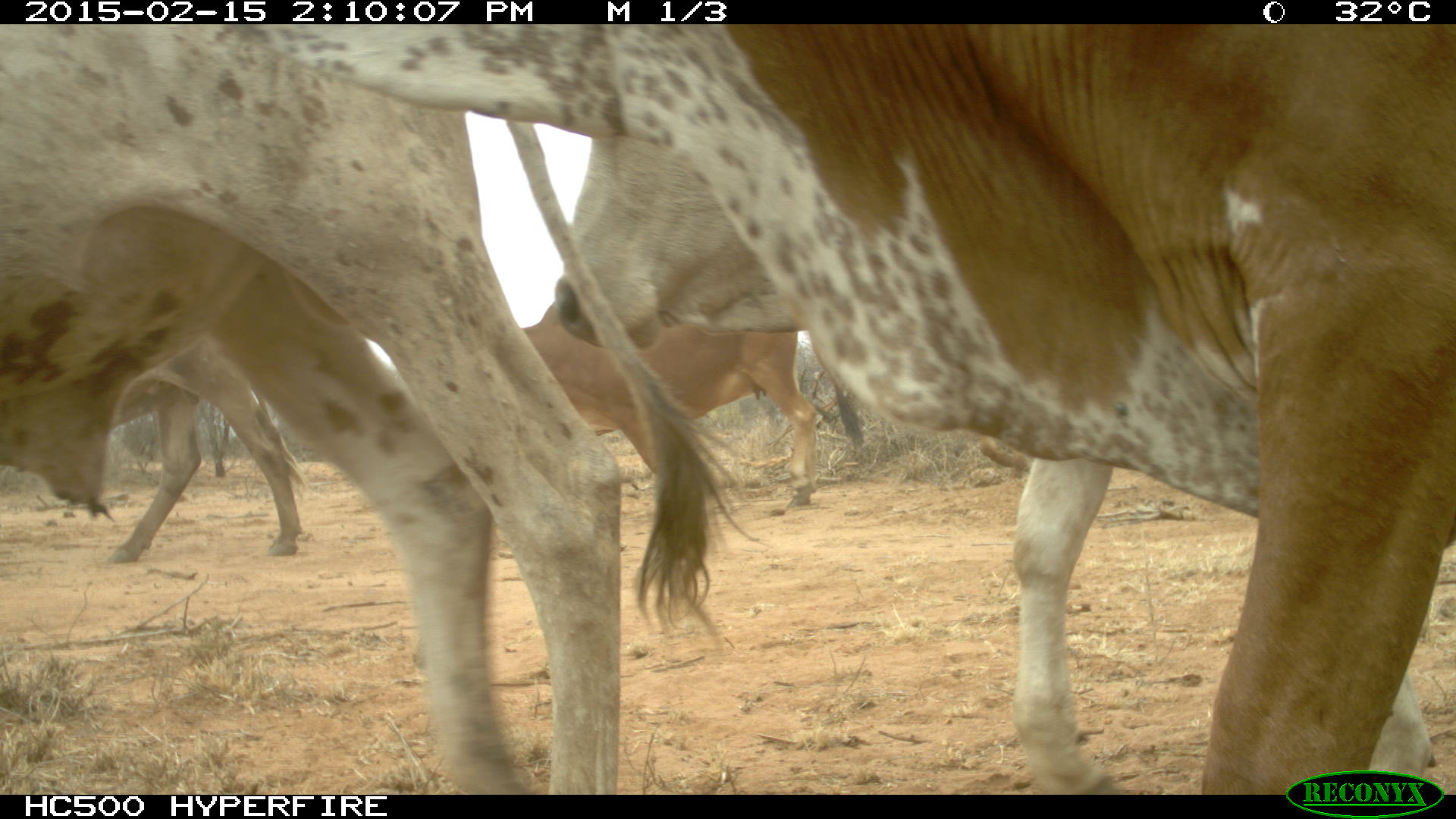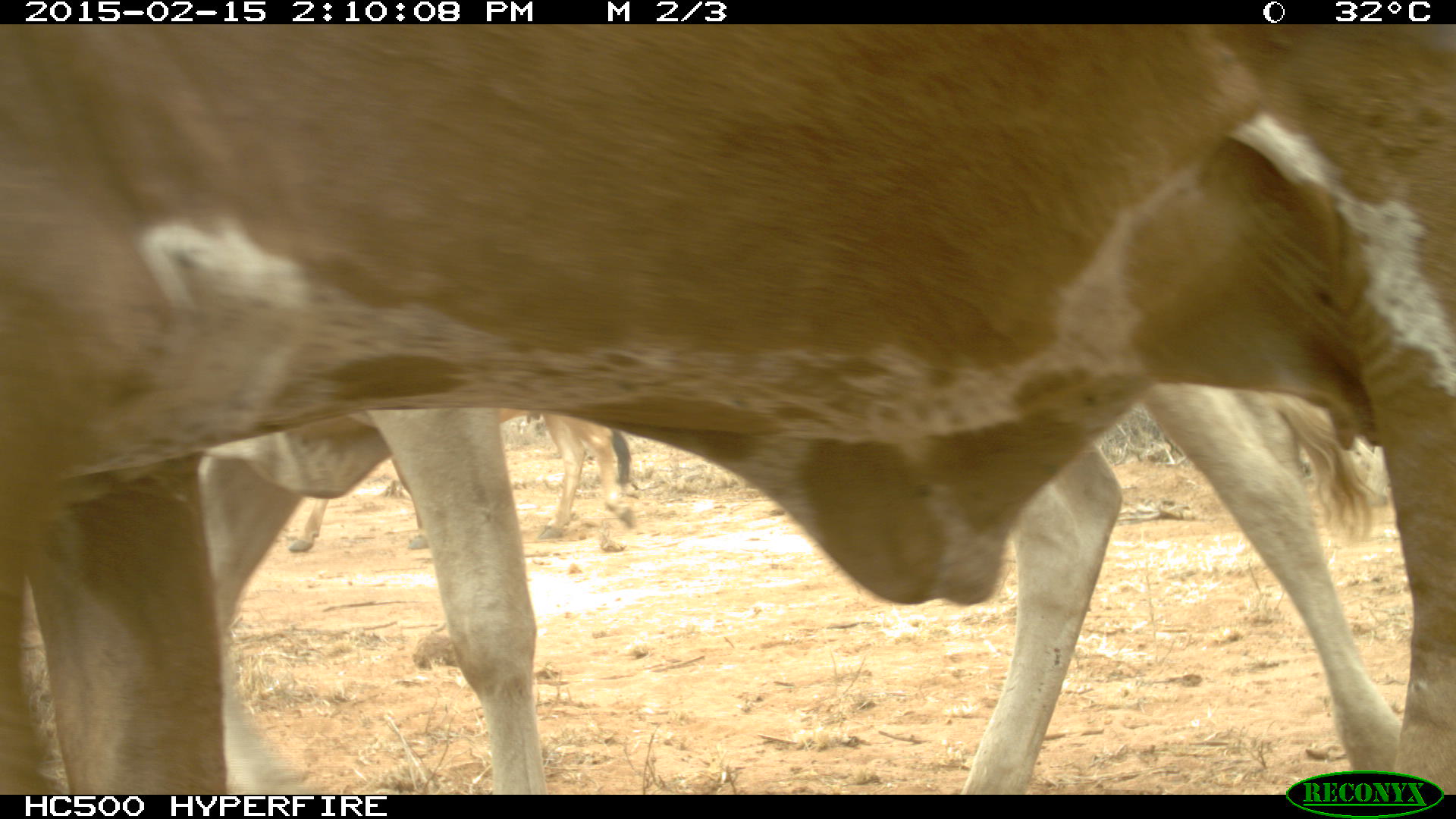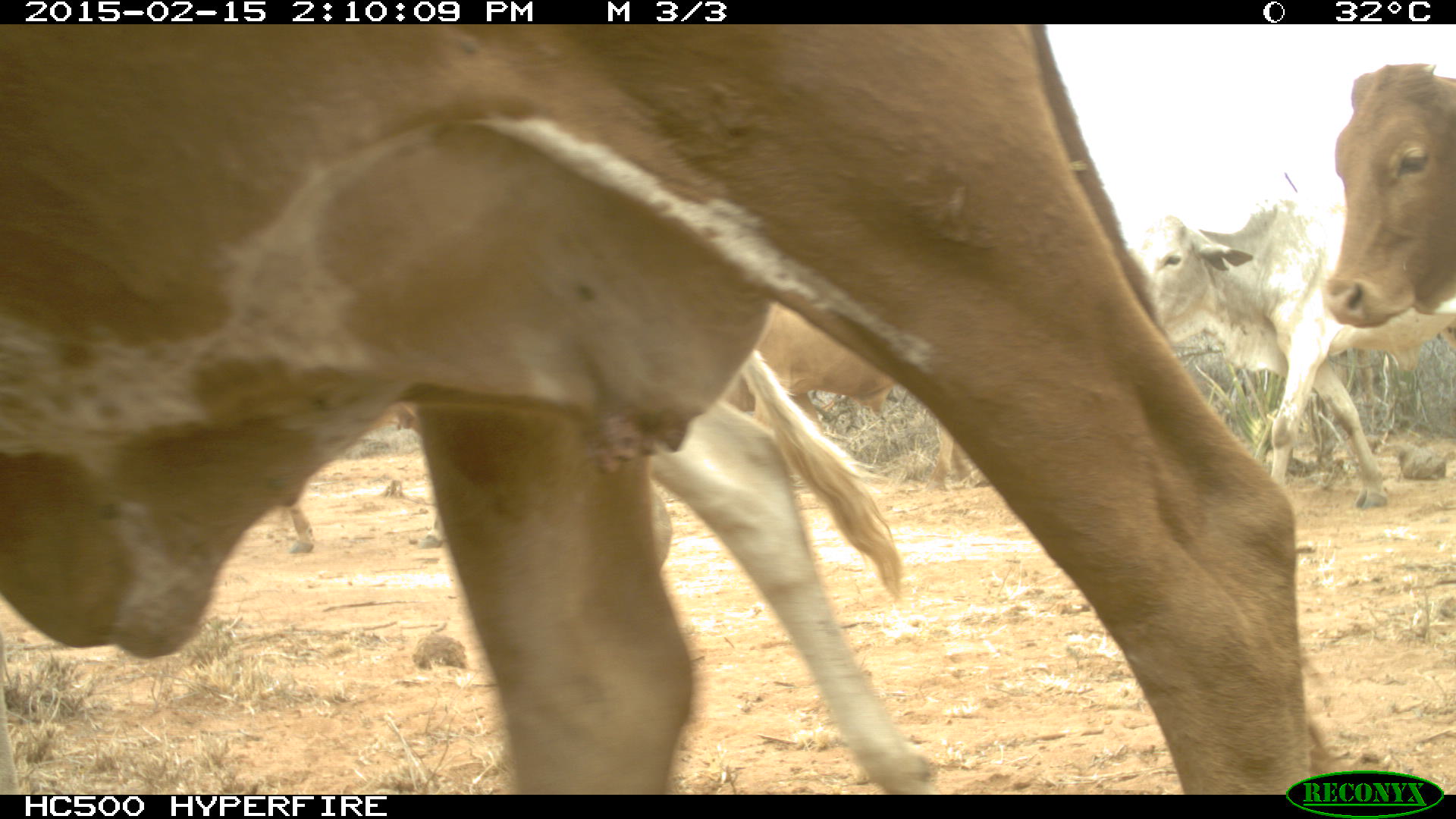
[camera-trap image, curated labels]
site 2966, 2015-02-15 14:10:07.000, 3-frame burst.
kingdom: Animalia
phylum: Chordata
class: Mammalia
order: Artiodactyla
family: Bovidae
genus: Bos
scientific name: Bos taurus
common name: domestic cattle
Bos taurus (domestic cattle), count 9.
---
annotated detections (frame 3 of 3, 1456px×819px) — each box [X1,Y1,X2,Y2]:
bos taurus: [2,24,1313,791]; [647,347,937,794]; [1142,181,1447,513]; [726,302,994,490]; [1324,60,1456,336]; [280,404,447,555]